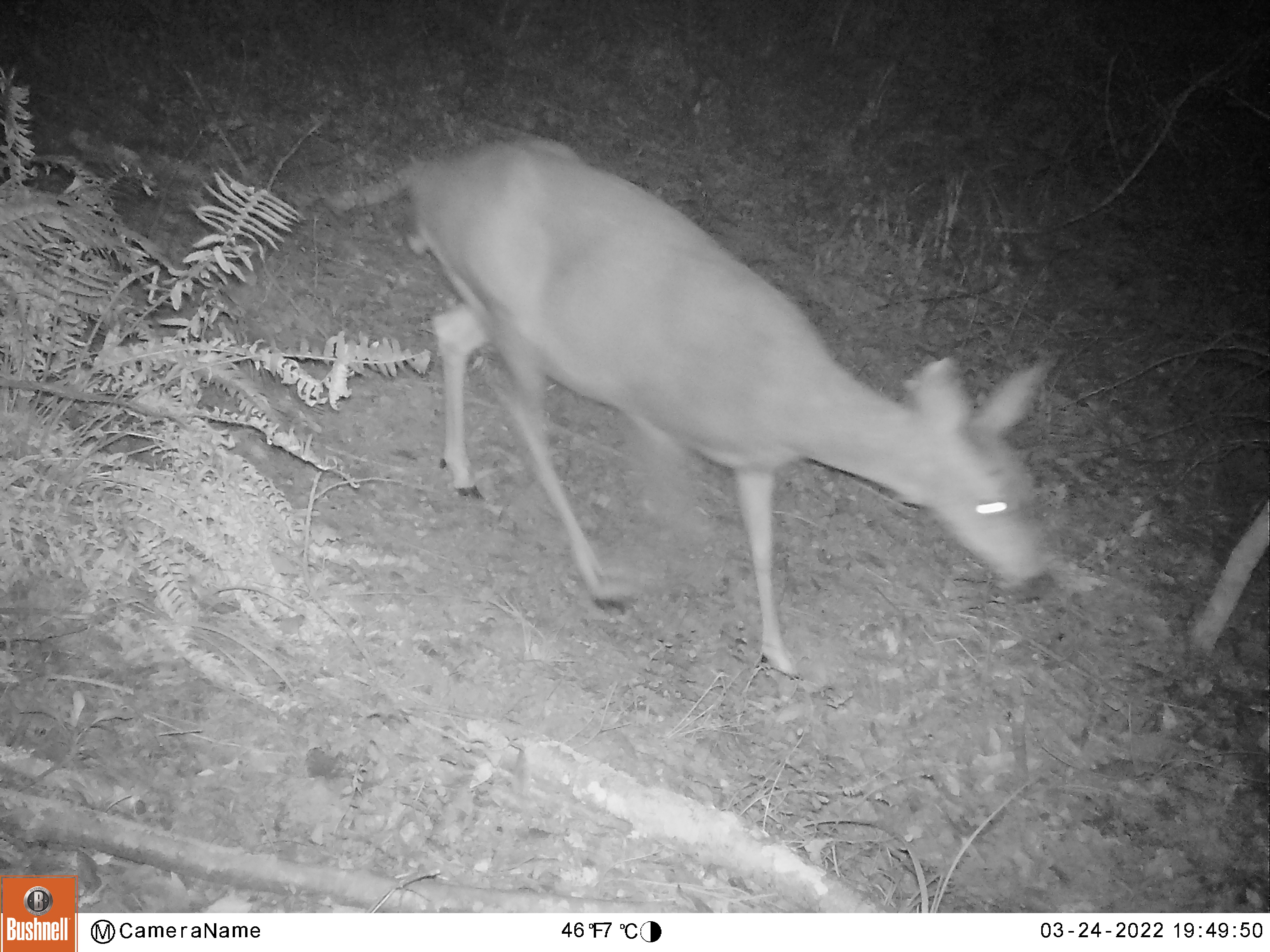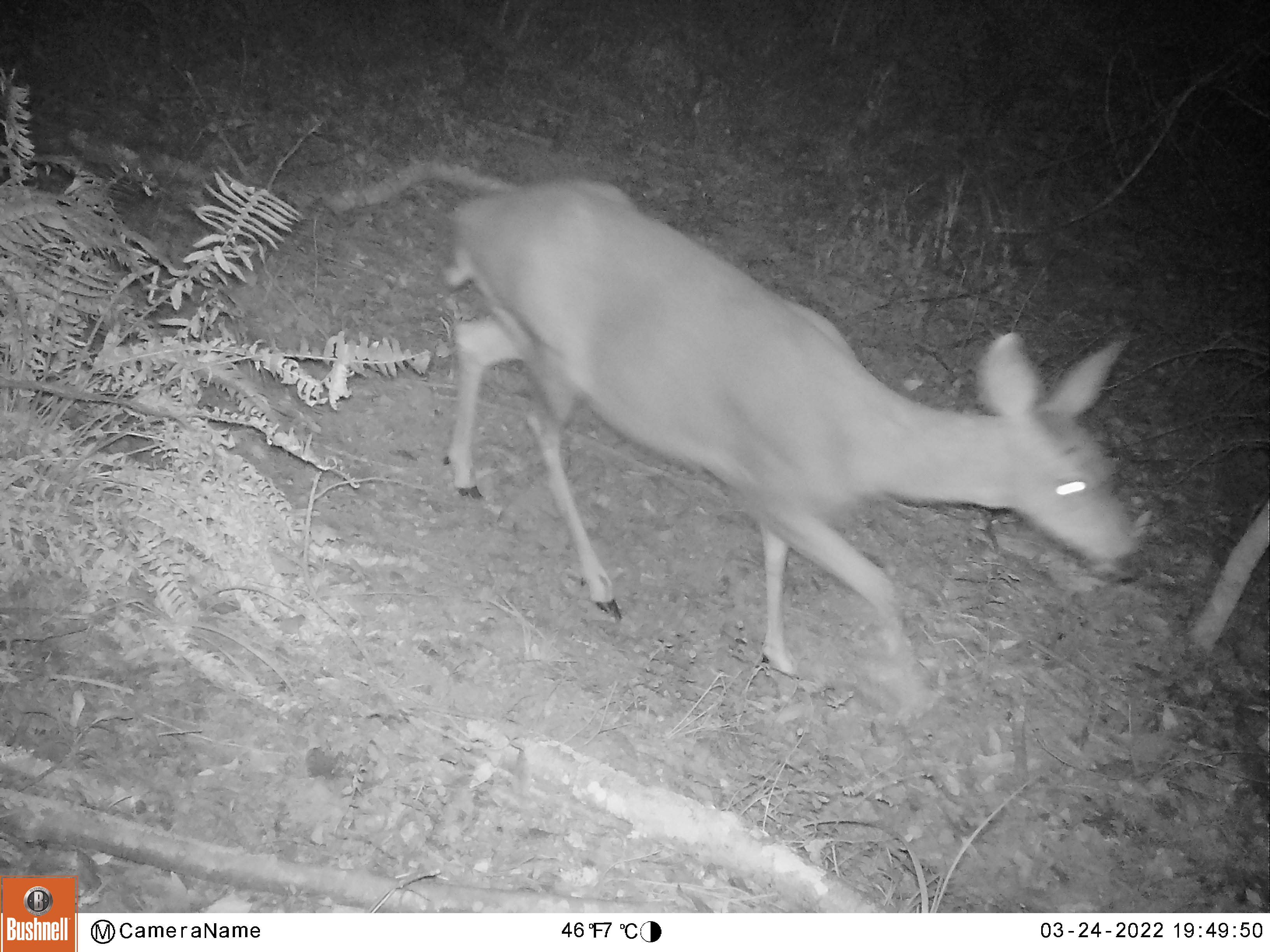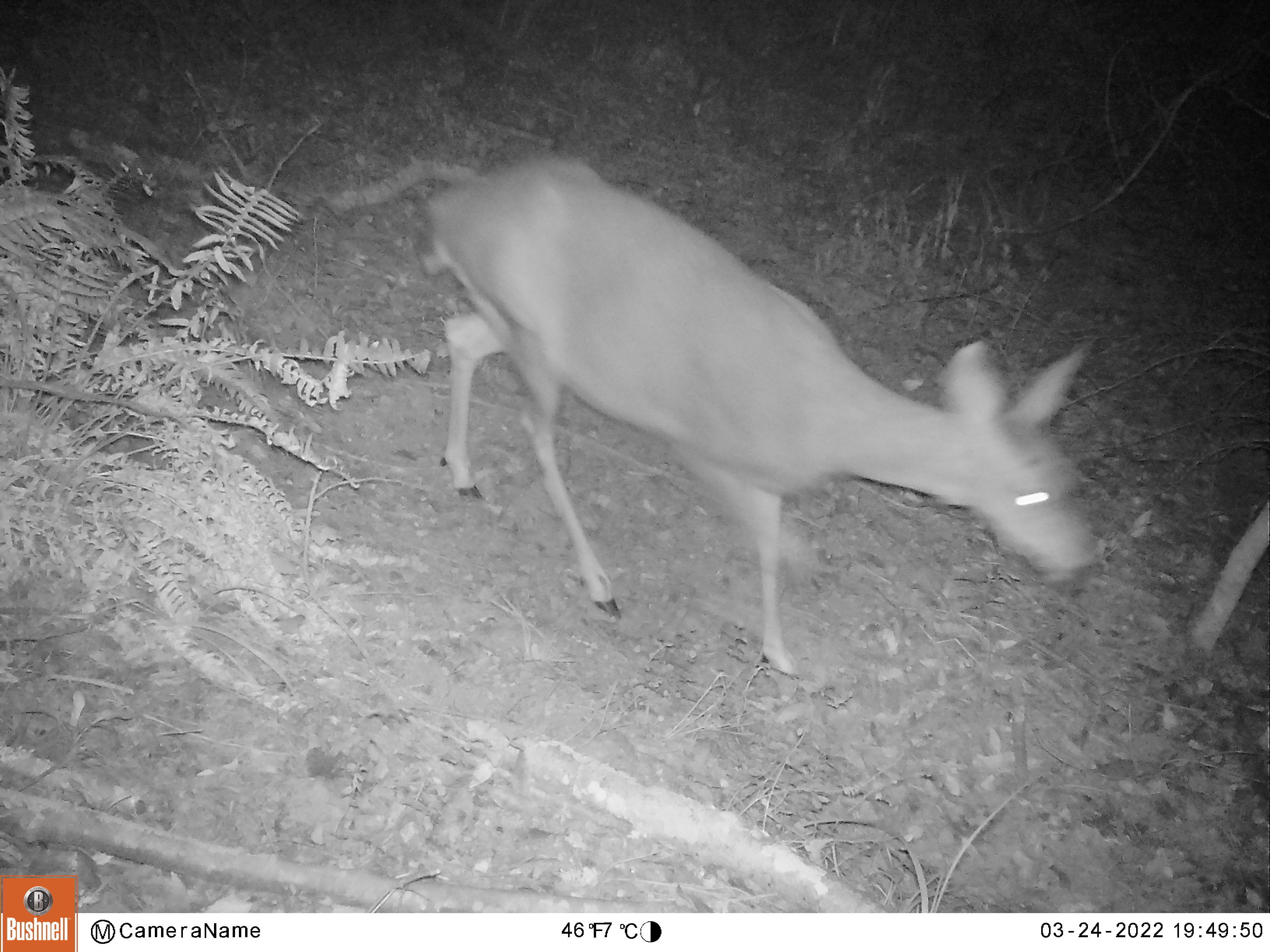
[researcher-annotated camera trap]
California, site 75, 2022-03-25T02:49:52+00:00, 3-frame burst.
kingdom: Animalia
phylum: Chordata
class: Mammalia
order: Artiodactyla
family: Cervidae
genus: Odocoileus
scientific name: Odocoileus hemionus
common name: mule deer